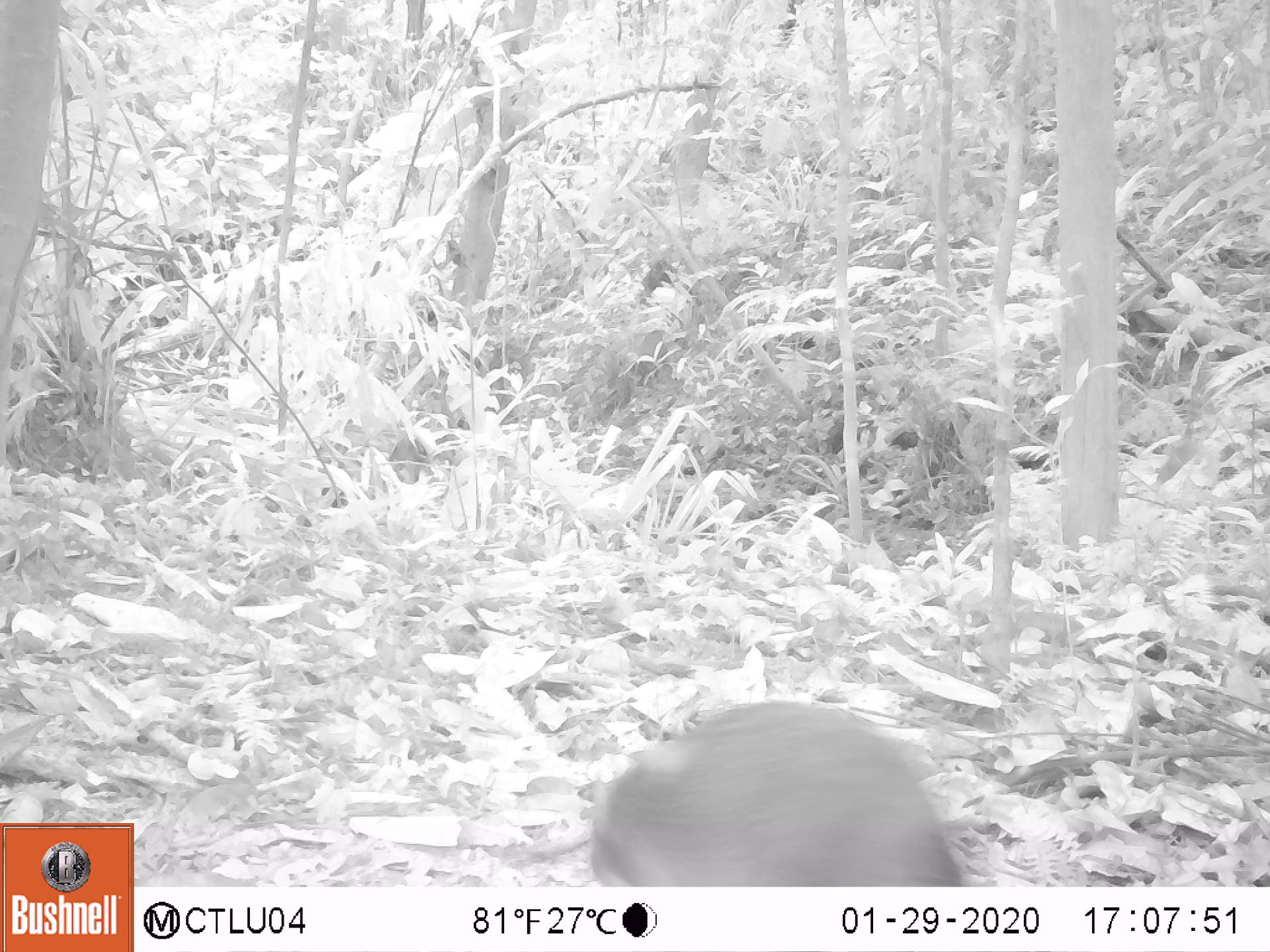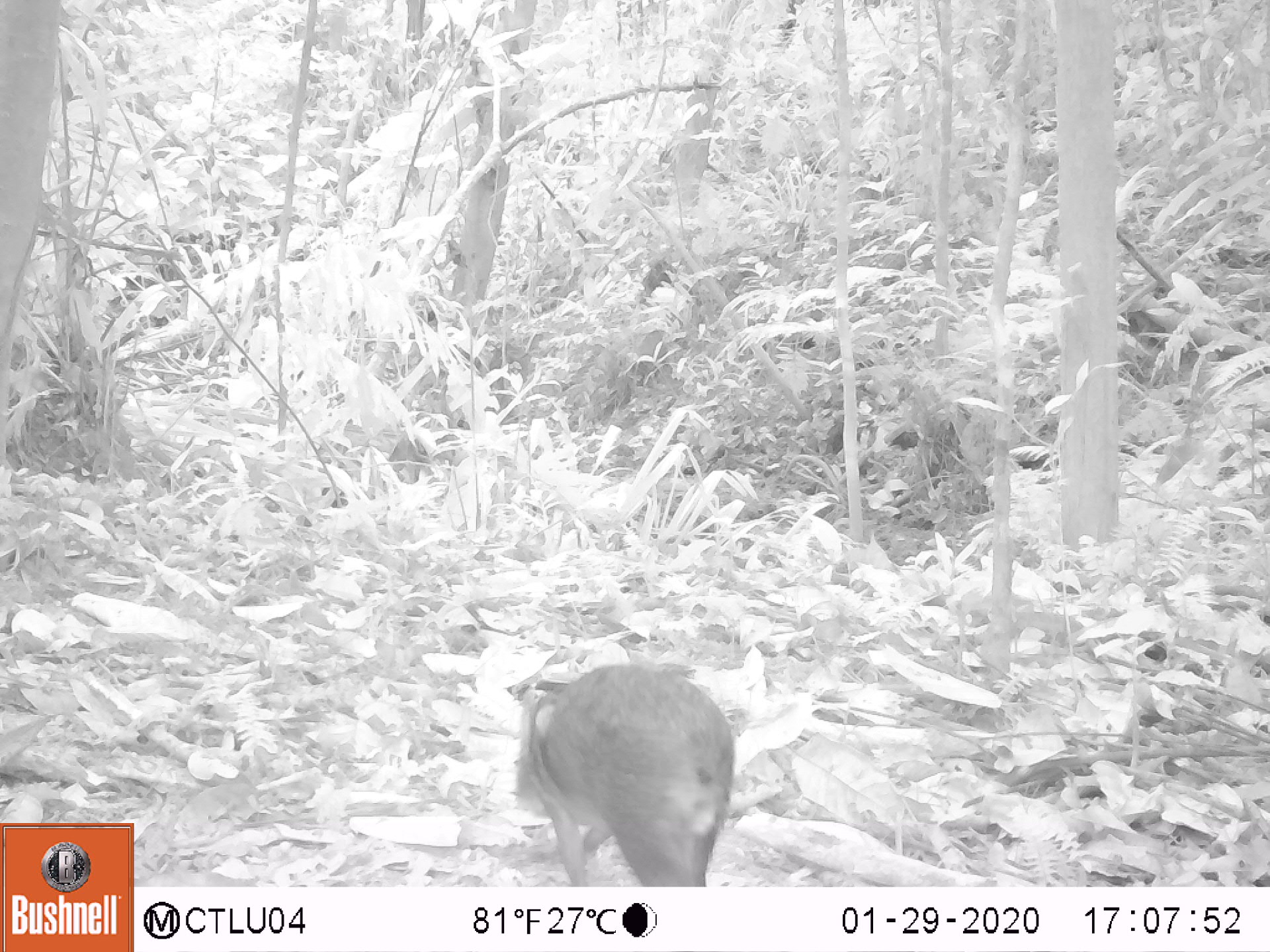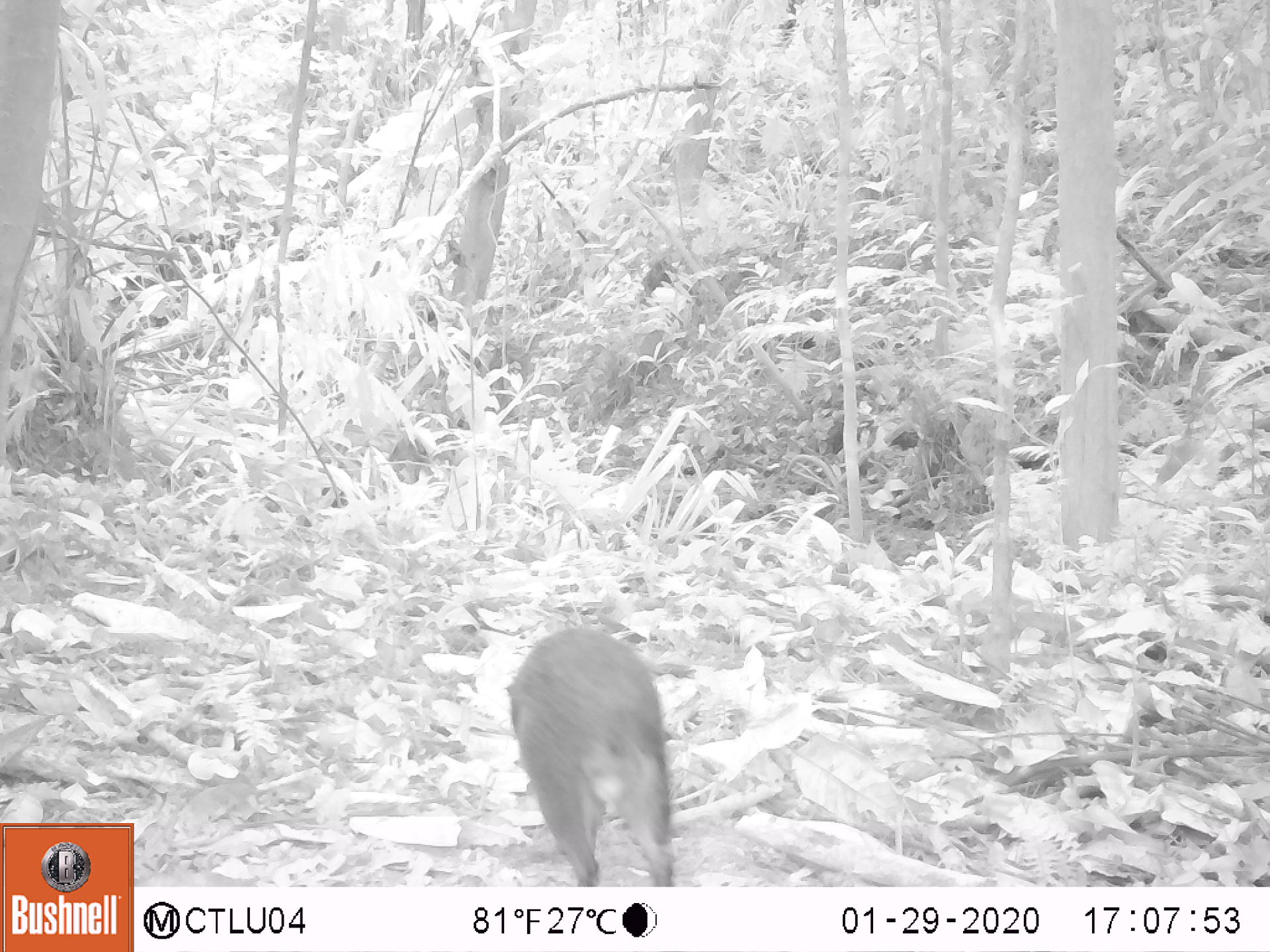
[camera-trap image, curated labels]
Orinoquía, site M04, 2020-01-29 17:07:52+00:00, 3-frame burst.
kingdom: Animalia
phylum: Chordata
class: Mammalia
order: Rodentia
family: Dasyproctidae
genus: Dasyprocta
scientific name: Dasyprocta fuliginosa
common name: black agouti